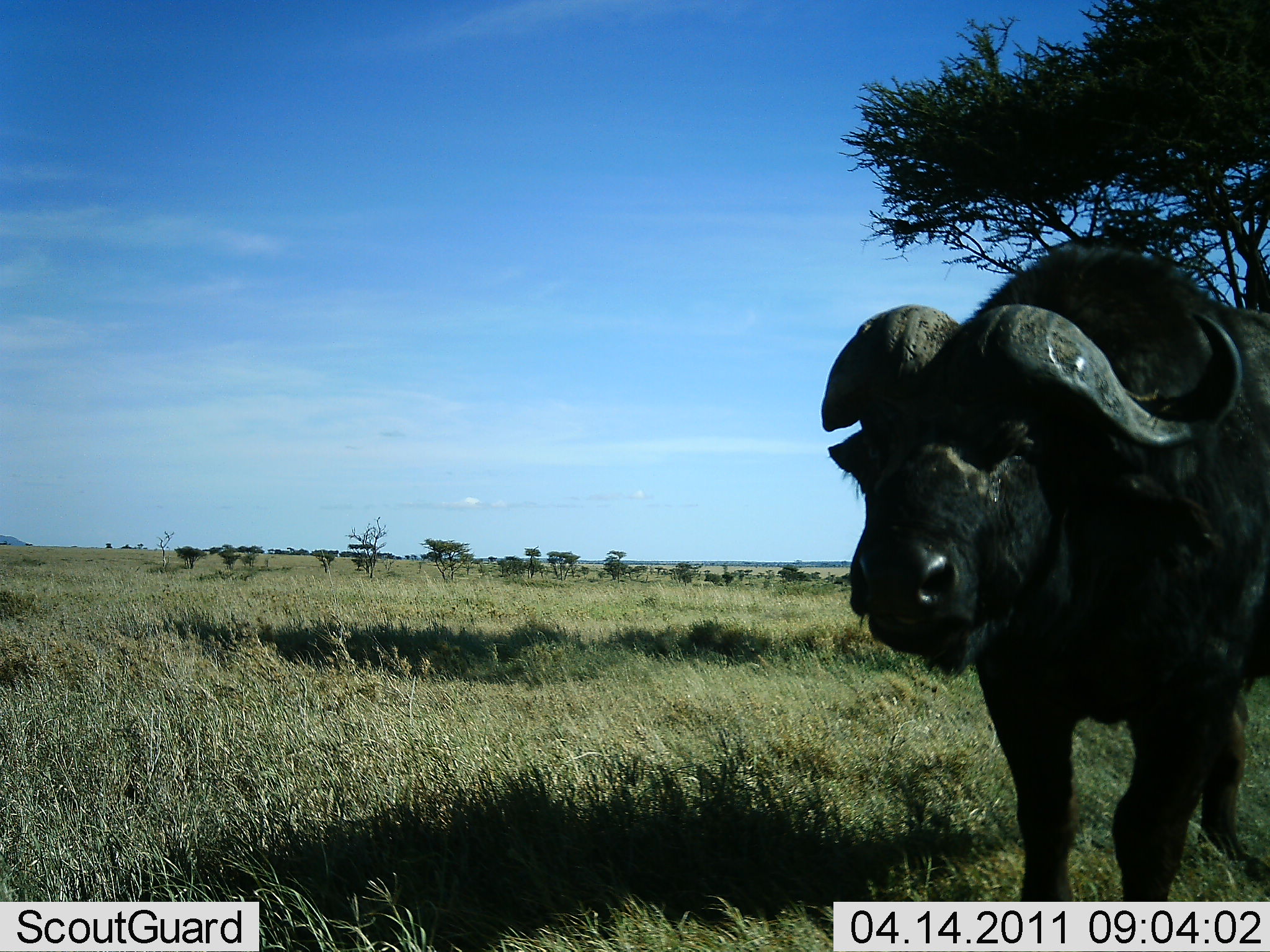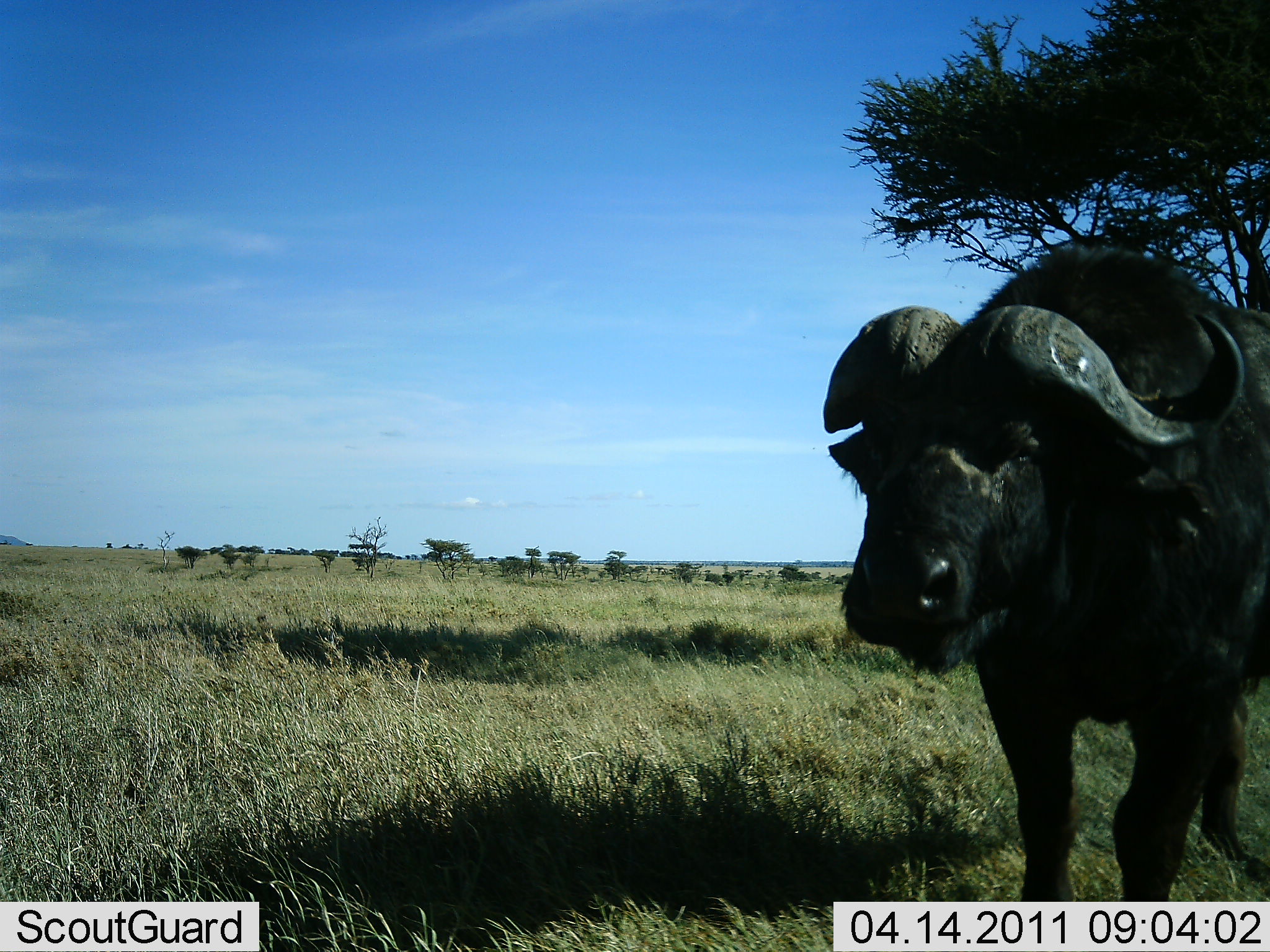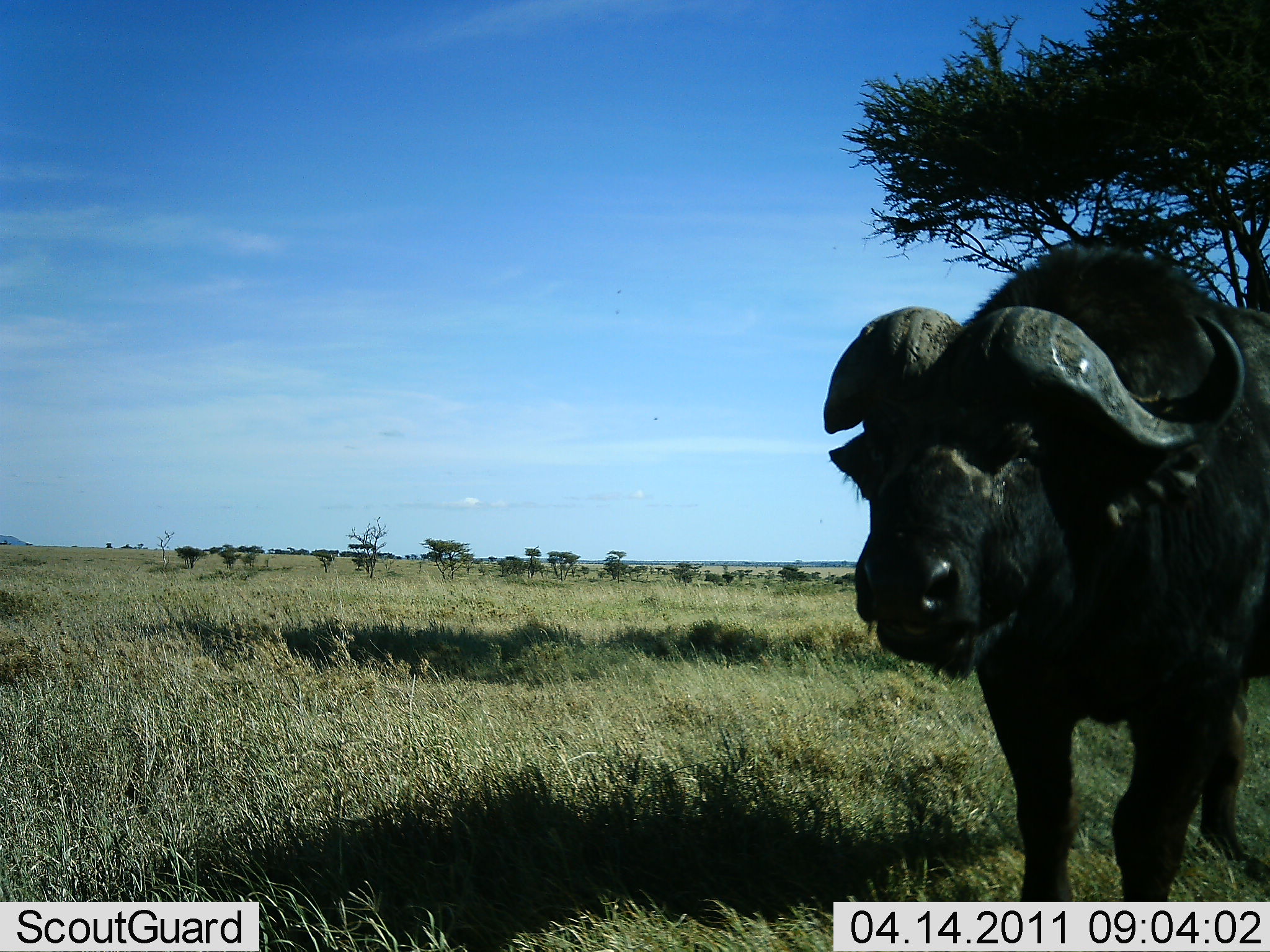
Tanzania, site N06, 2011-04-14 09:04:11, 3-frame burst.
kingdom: Animalia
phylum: Chordata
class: Mammalia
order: Artiodactyla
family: Bovidae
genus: Syncerus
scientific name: Syncerus caffer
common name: cape buffalo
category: buffalo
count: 1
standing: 58%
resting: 0%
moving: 8%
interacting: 0%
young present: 0%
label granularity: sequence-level